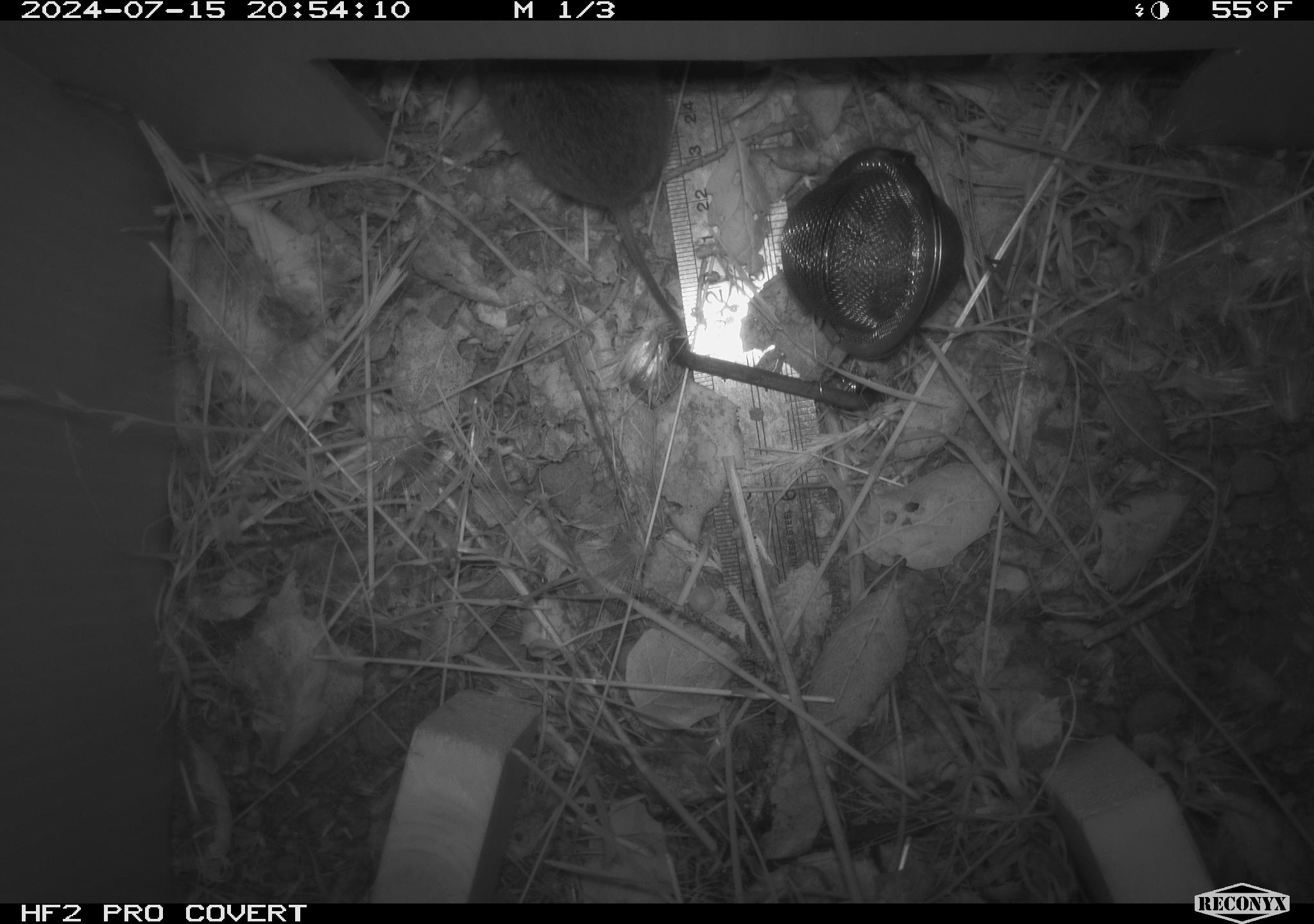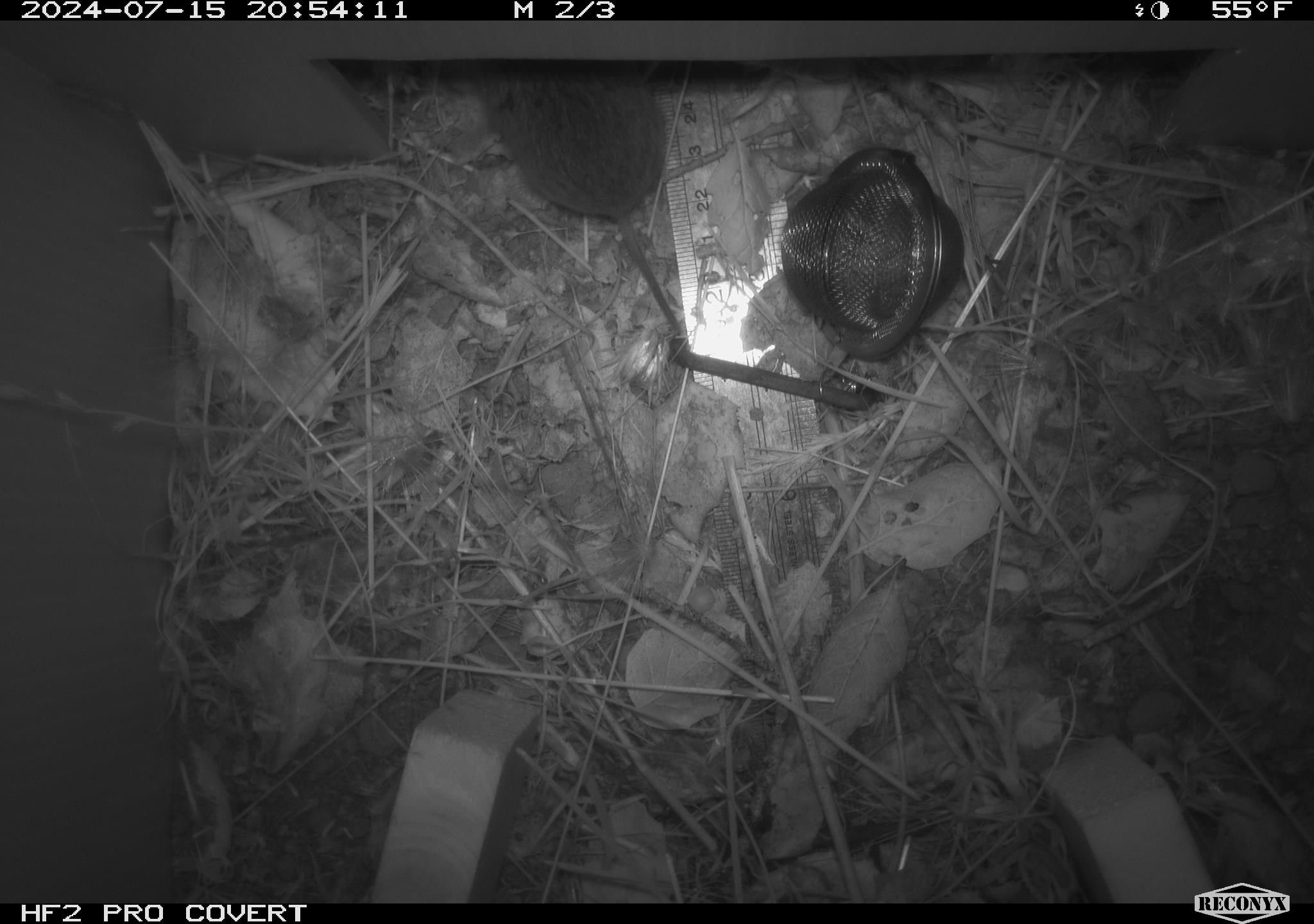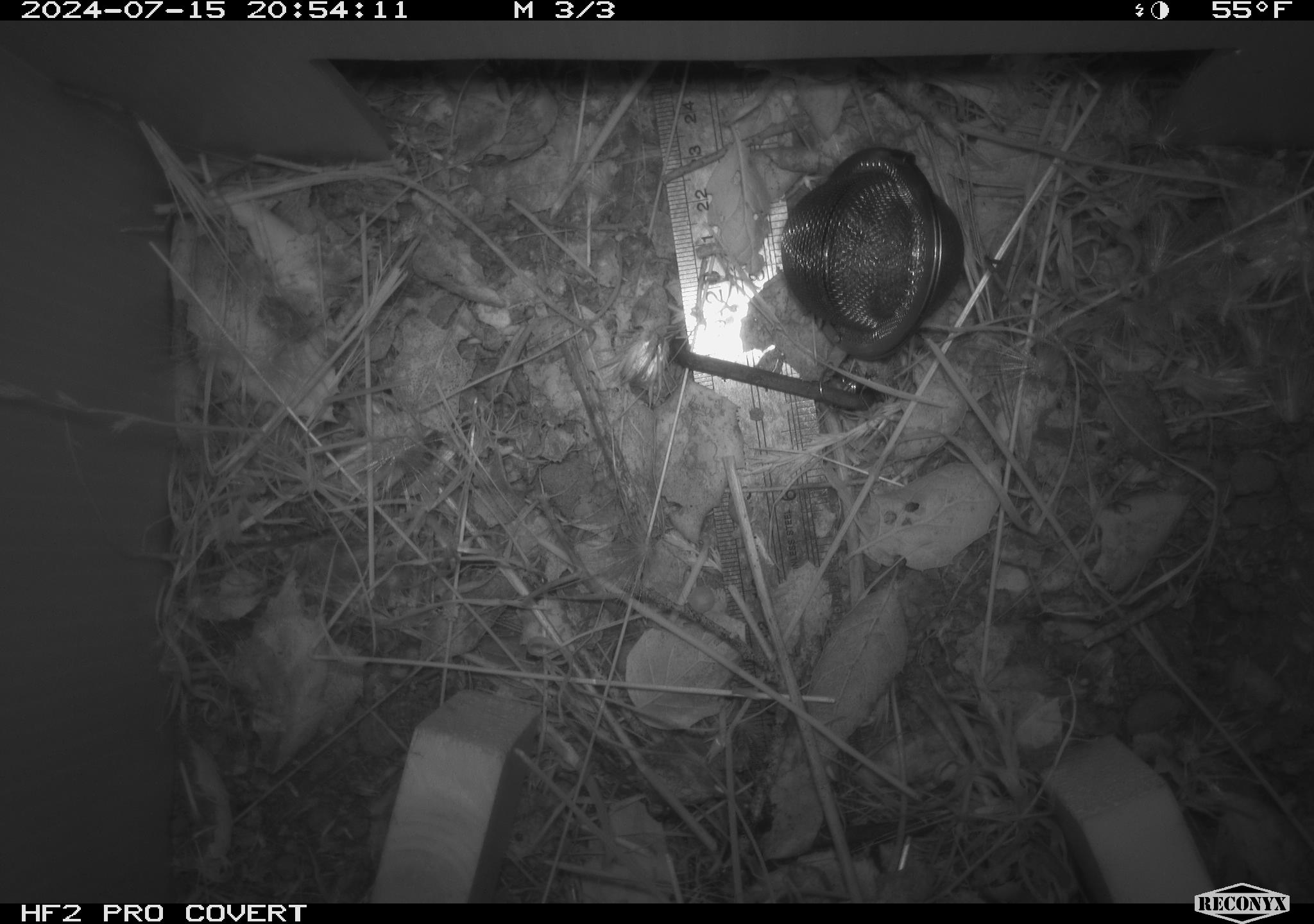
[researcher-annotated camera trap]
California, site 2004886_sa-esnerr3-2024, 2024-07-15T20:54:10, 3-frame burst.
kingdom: Animalia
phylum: Chordata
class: Mammalia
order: Rodentia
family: Cricetidae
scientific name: Cricetidae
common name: hamsters, voles, lemmings, and allies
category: cricetidae family